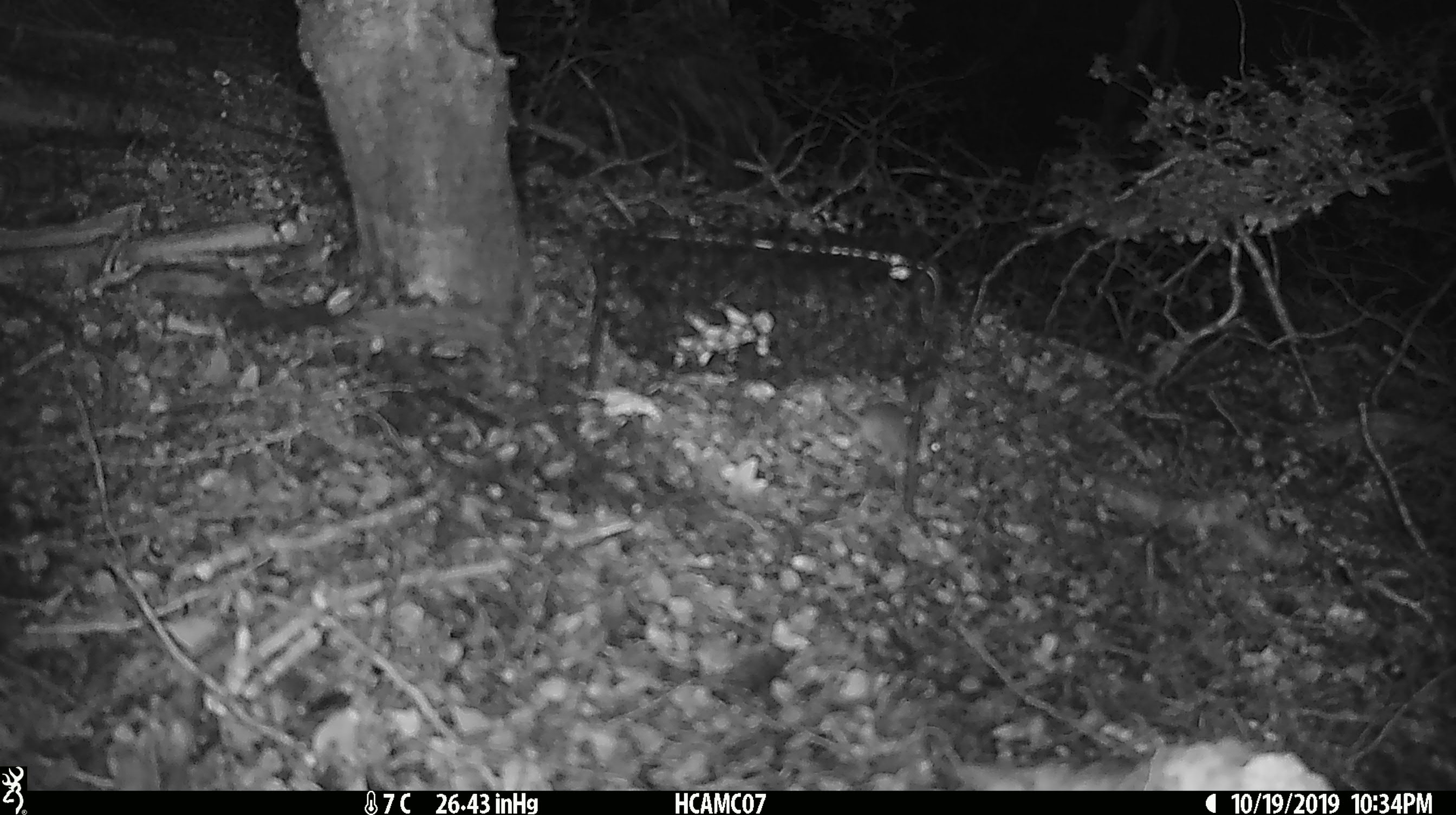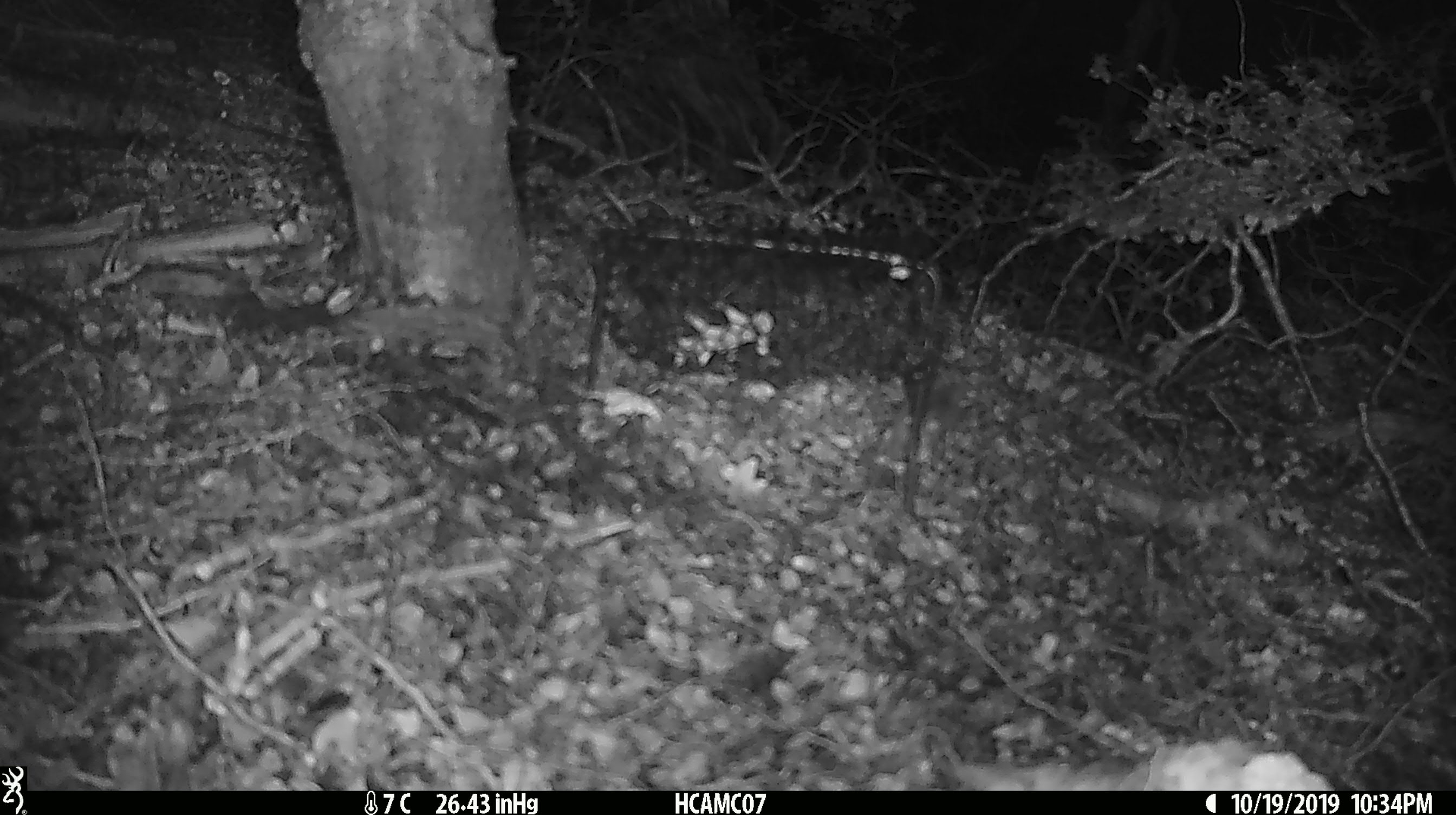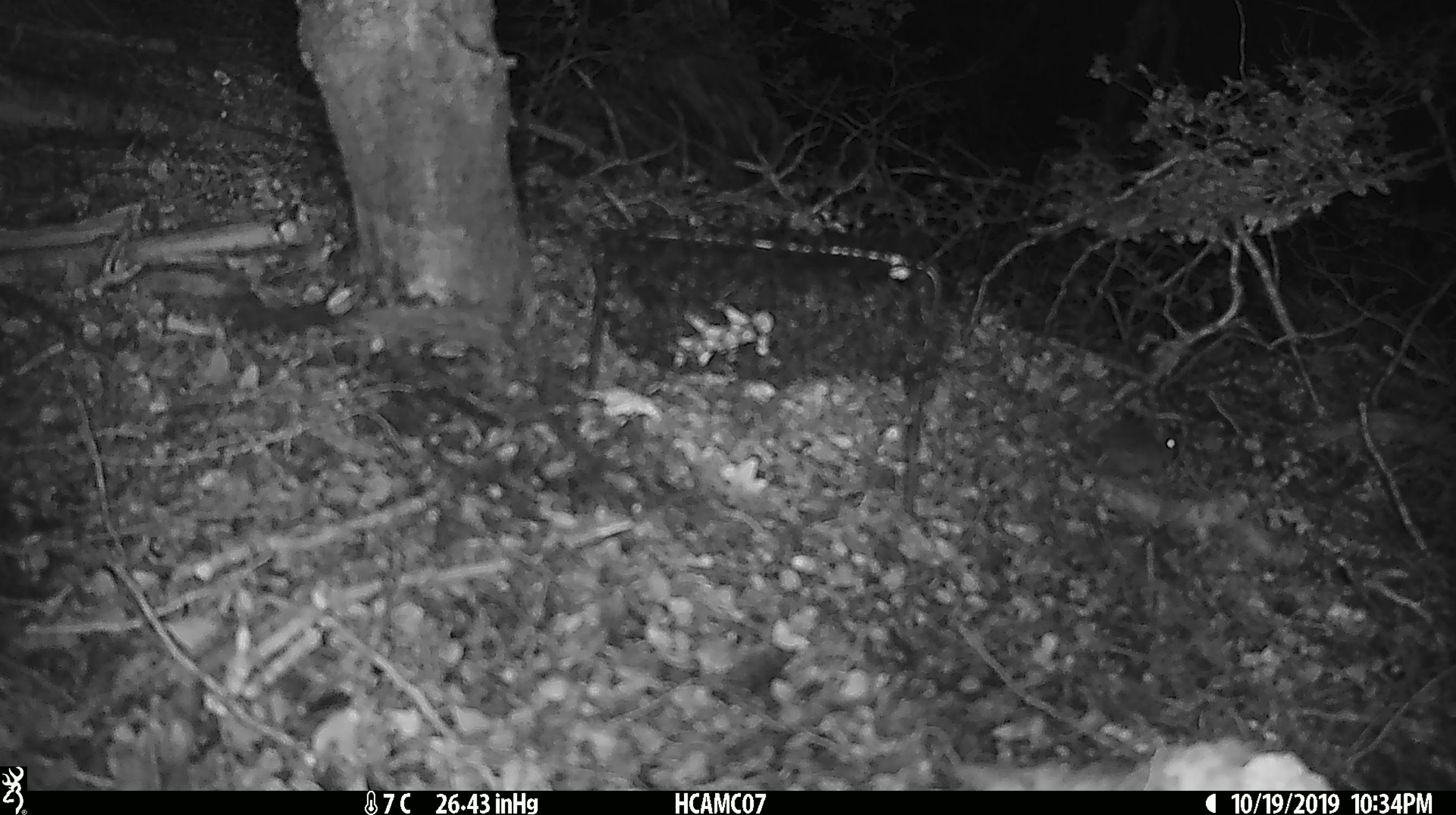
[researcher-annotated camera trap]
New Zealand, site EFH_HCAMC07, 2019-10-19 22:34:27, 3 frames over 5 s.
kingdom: Animalia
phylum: Chordata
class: Mammalia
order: Rodentia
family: Muridae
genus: Mus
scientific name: Mus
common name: mouse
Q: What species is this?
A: Mouse (Mus).